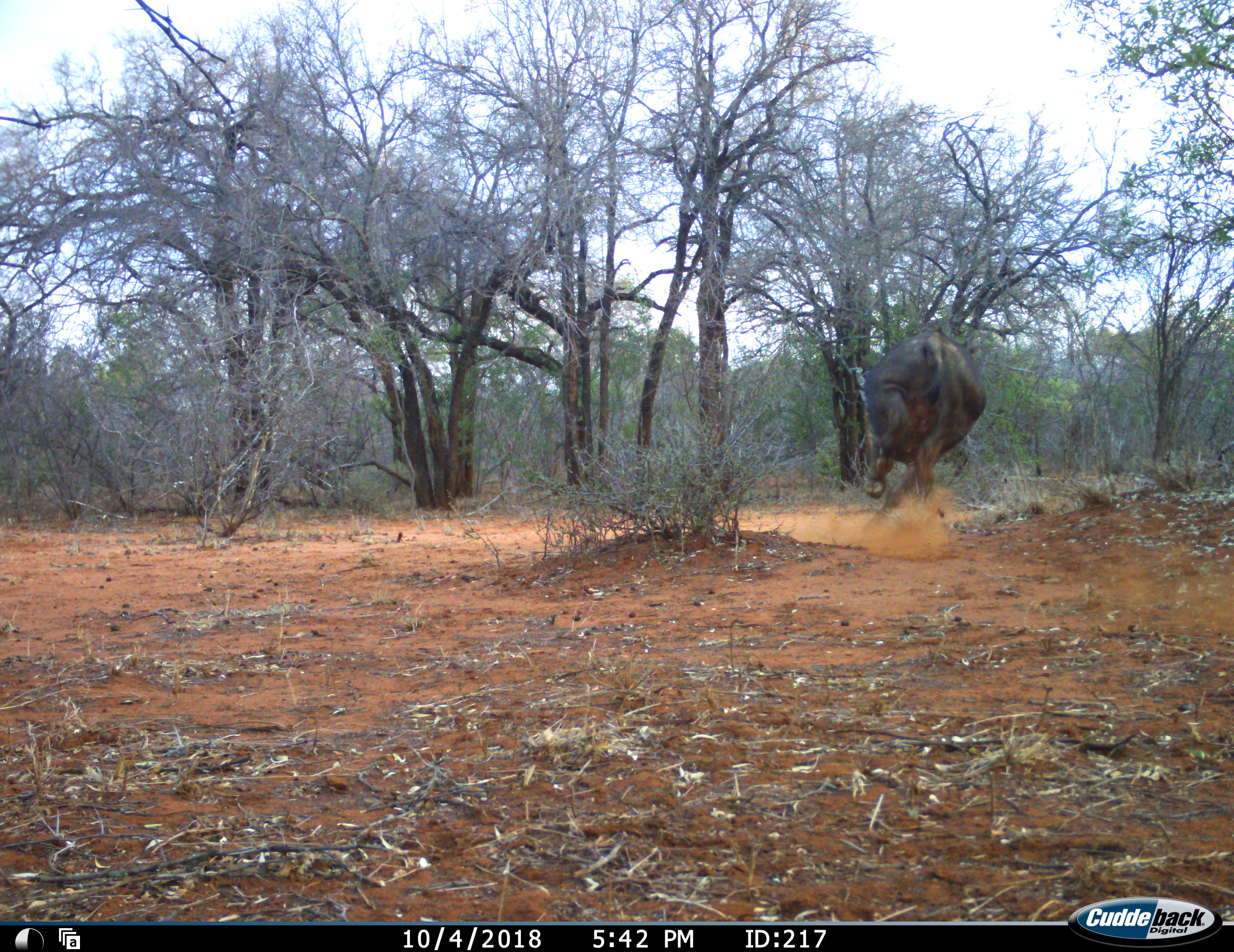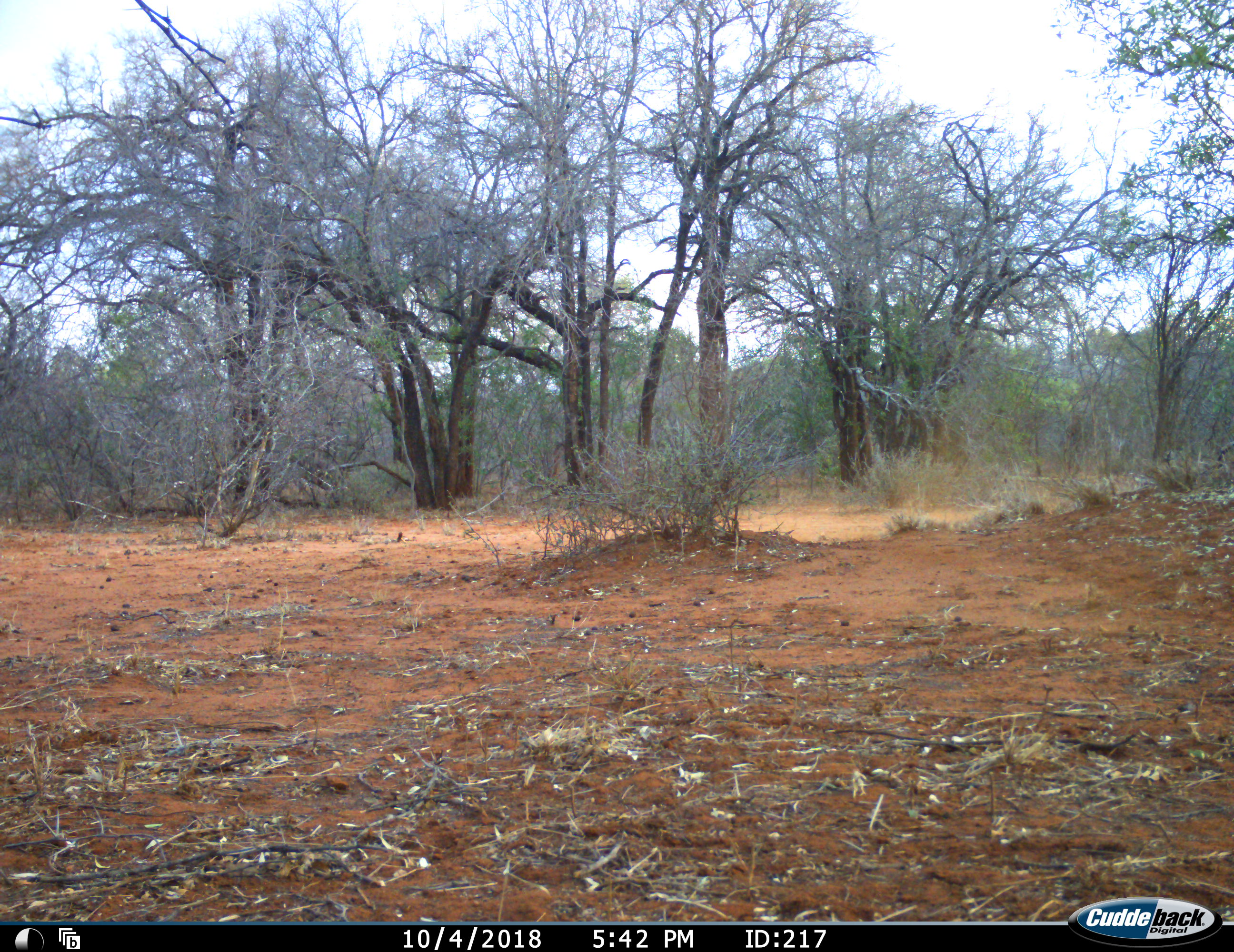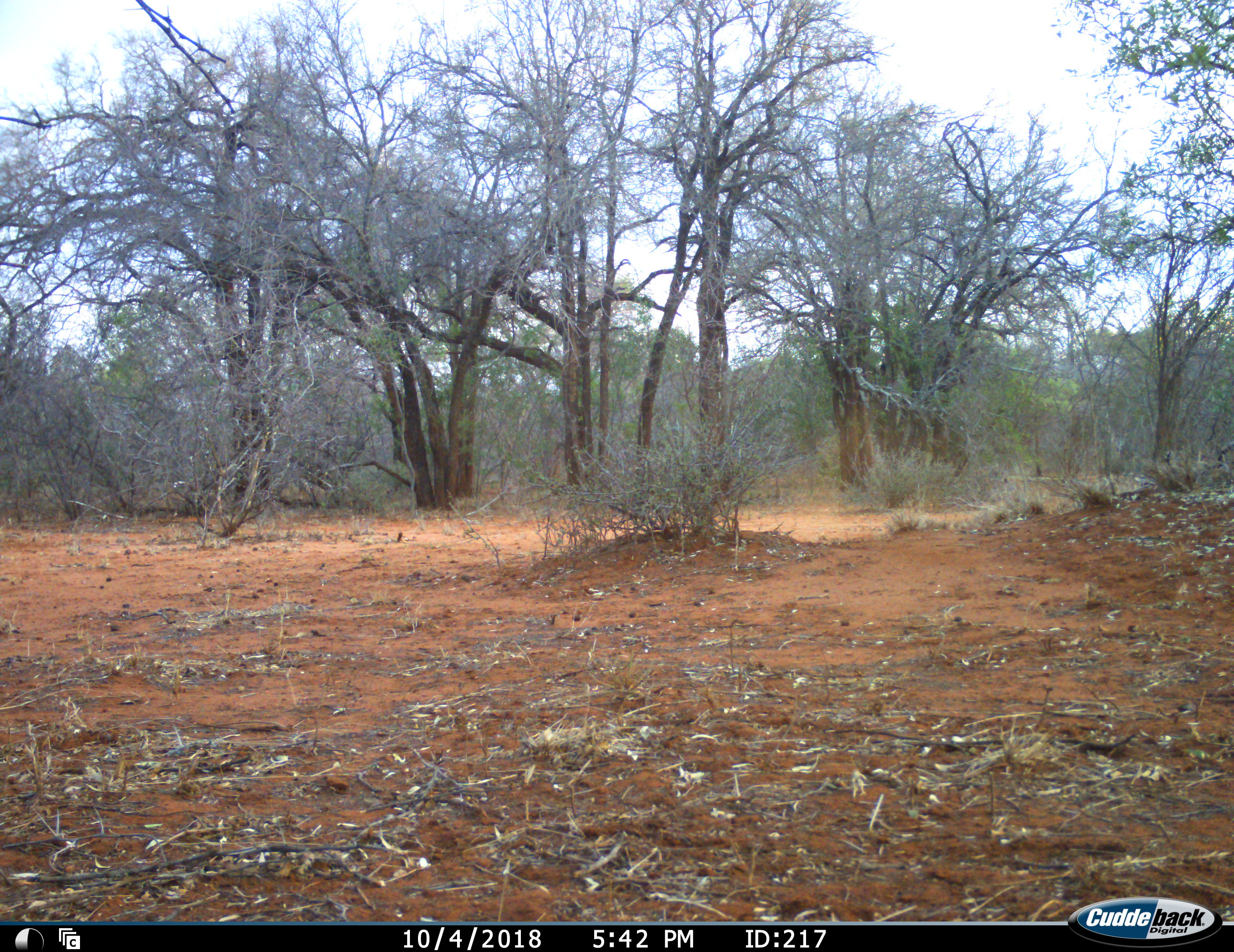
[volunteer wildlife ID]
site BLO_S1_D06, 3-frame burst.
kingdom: Animalia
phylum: Chordata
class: Mammalia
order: Artiodactyla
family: Bovidae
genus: Syncerus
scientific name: Syncerus caffer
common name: african buffalo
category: buffalo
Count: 1.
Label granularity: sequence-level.